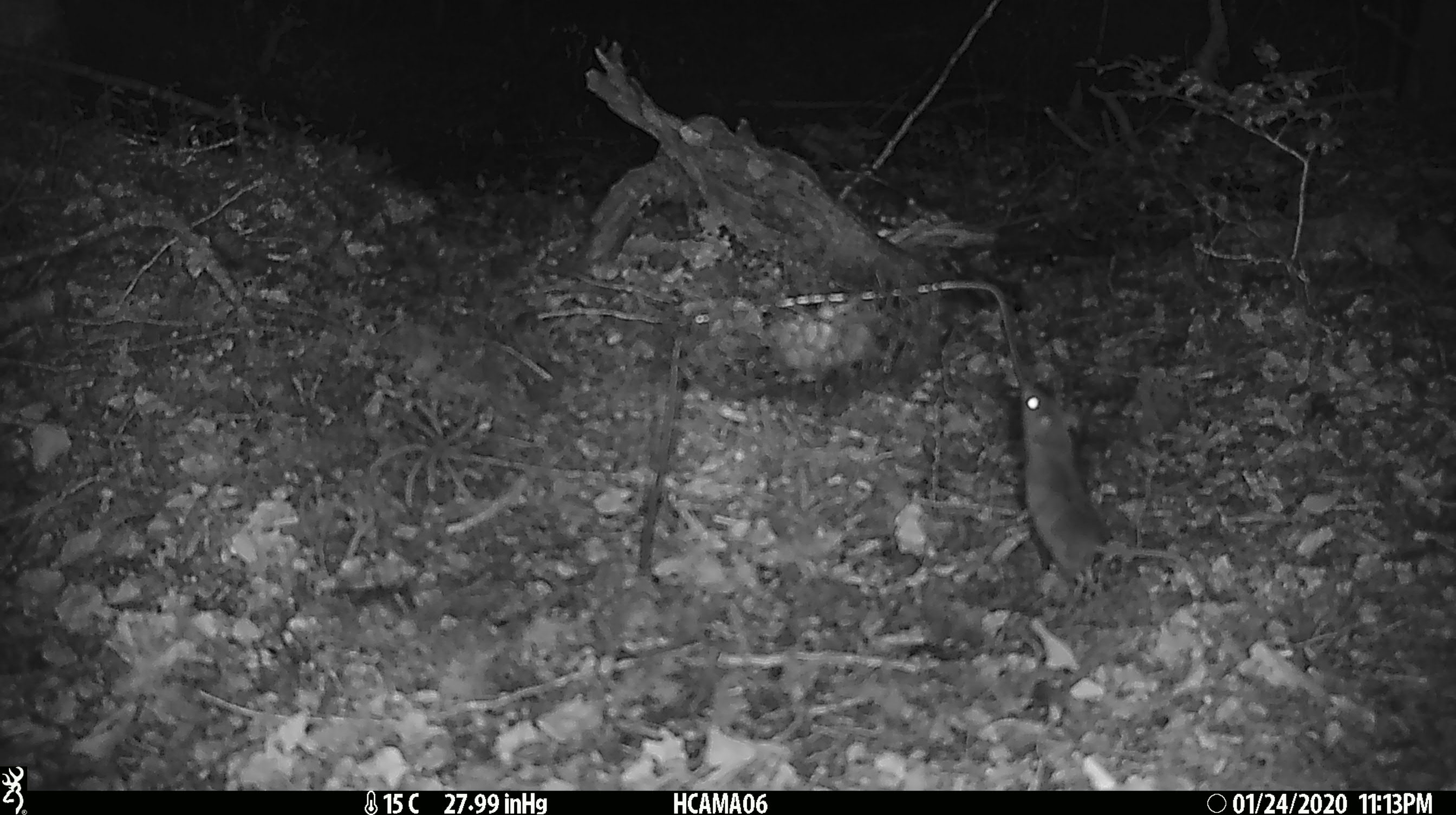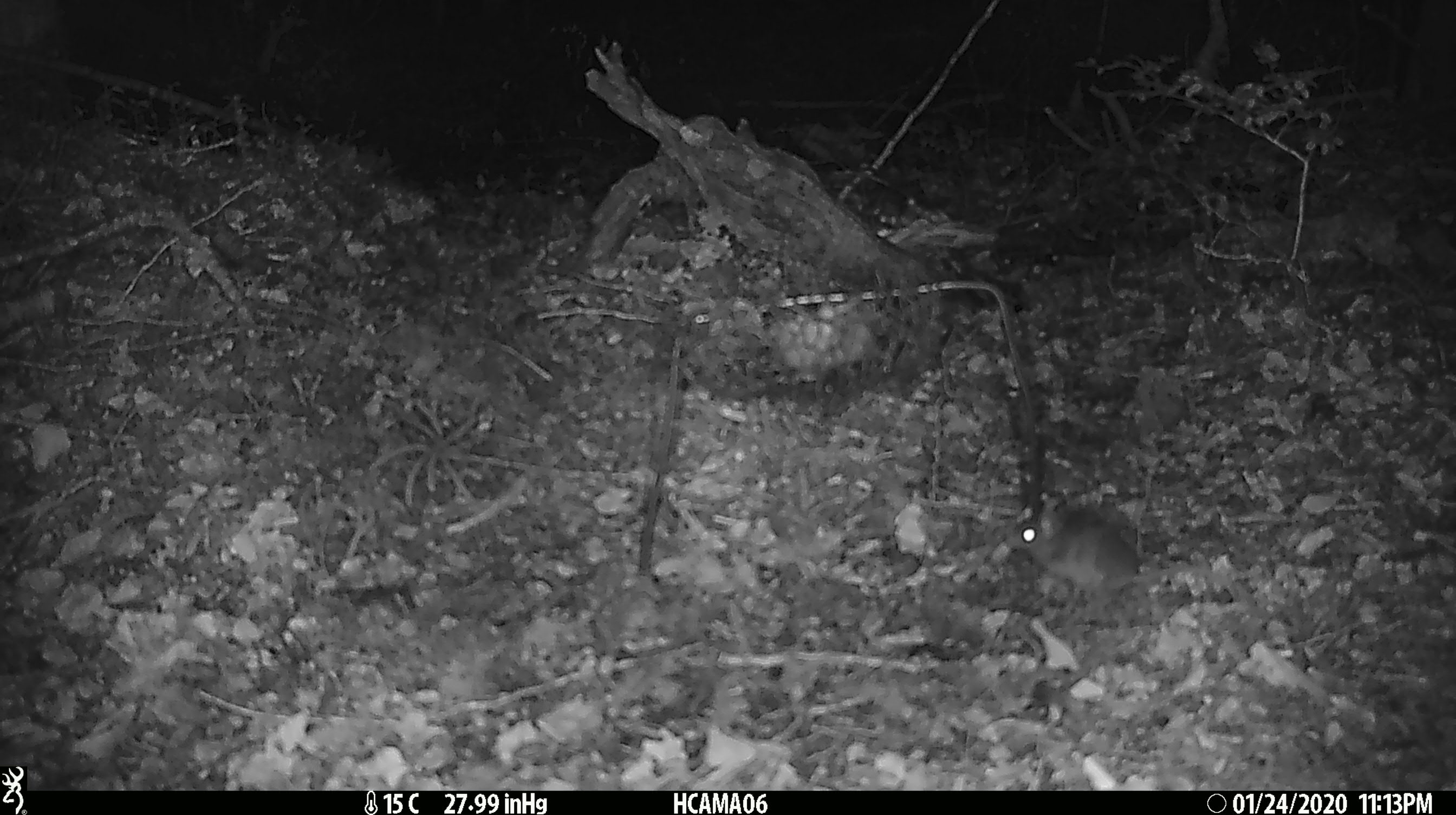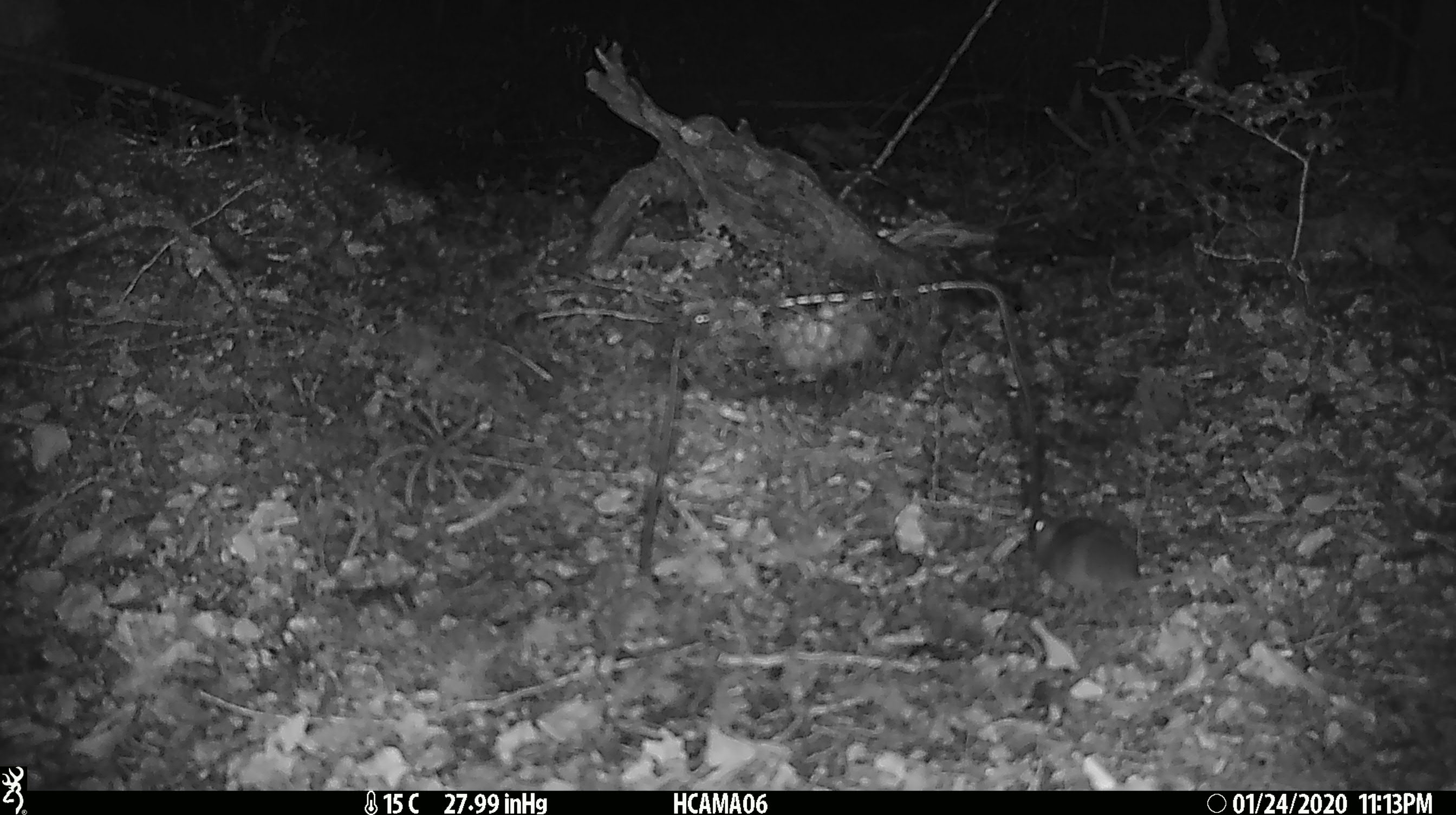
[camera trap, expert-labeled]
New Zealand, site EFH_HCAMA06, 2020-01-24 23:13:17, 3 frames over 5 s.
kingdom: Animalia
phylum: Chordata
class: Mammalia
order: Rodentia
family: Muridae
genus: Mus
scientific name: Mus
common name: mouse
Mouse (Mus).